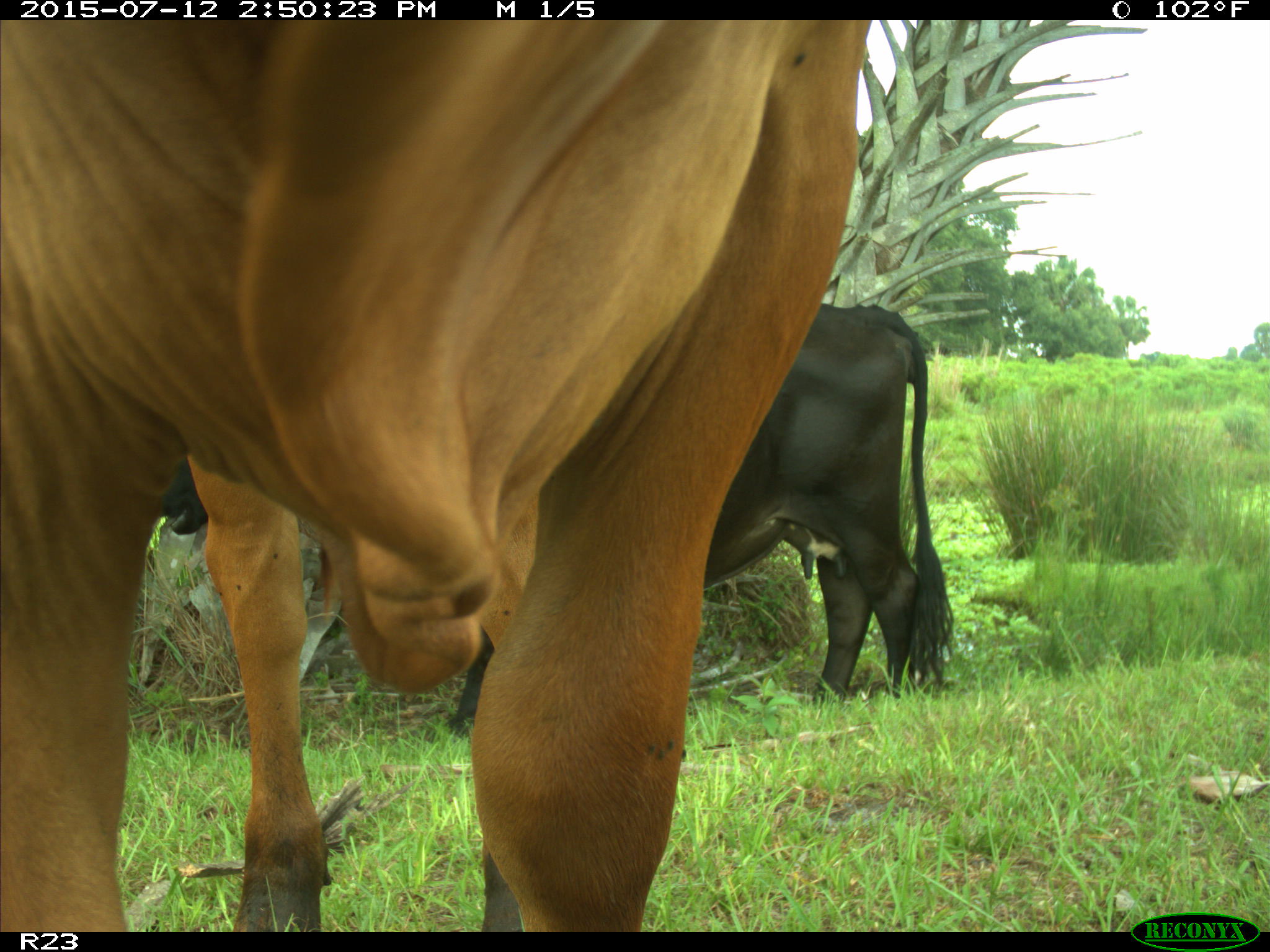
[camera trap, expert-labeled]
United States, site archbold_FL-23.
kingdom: Animalia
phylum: Chordata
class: Mammalia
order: Artiodactyla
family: Bovidae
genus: Bos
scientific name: Bos taurus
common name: domestic cow